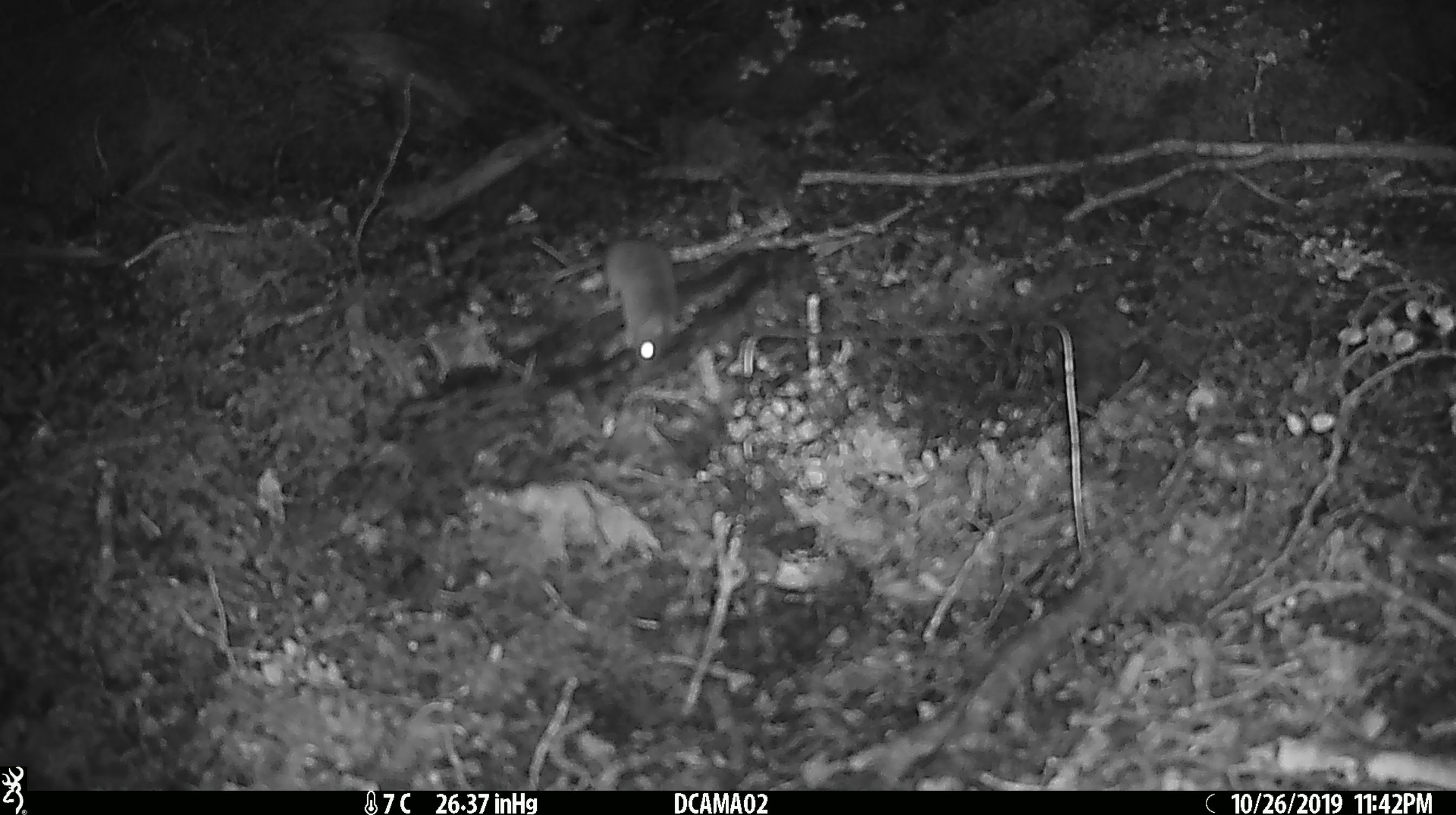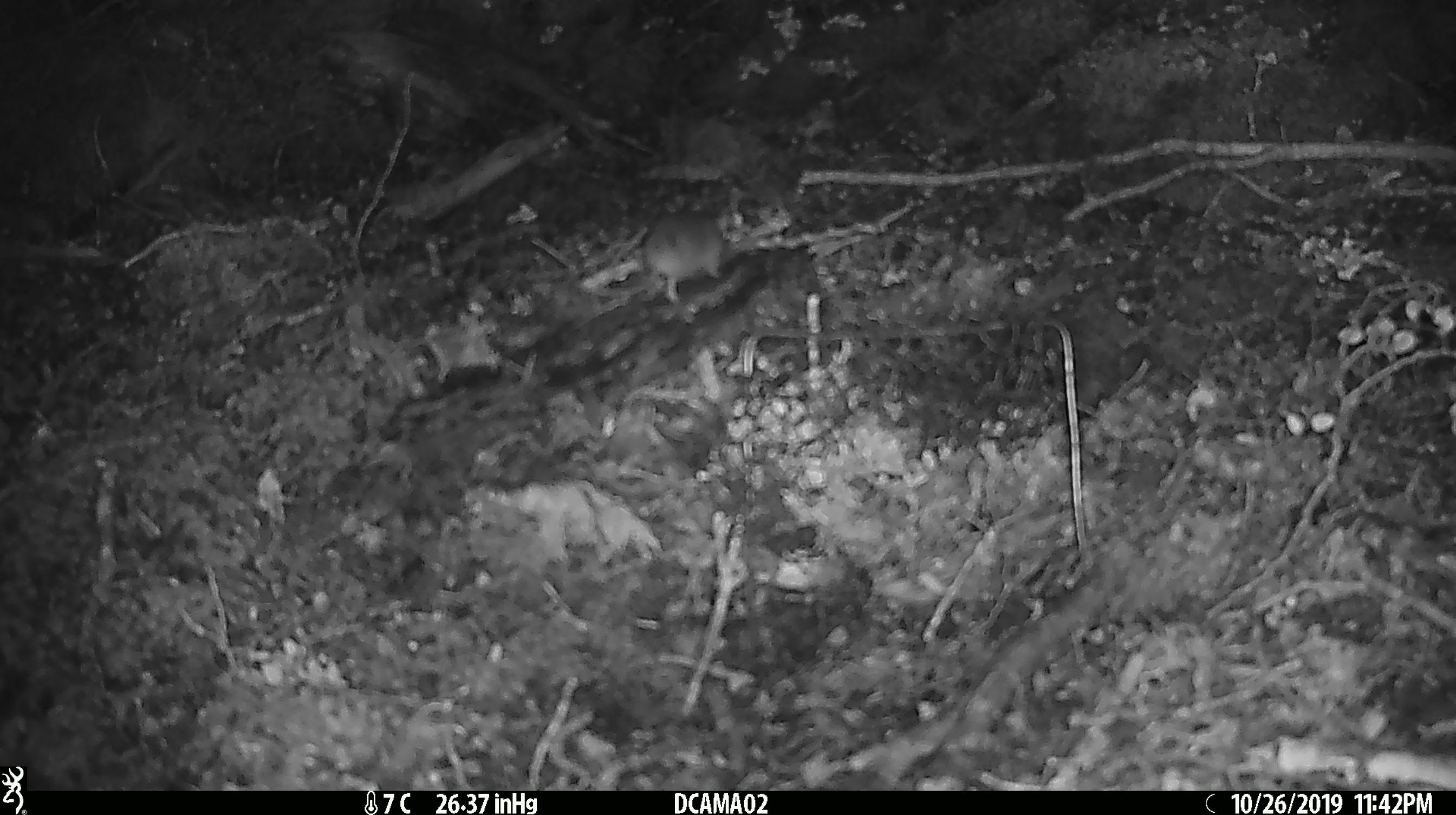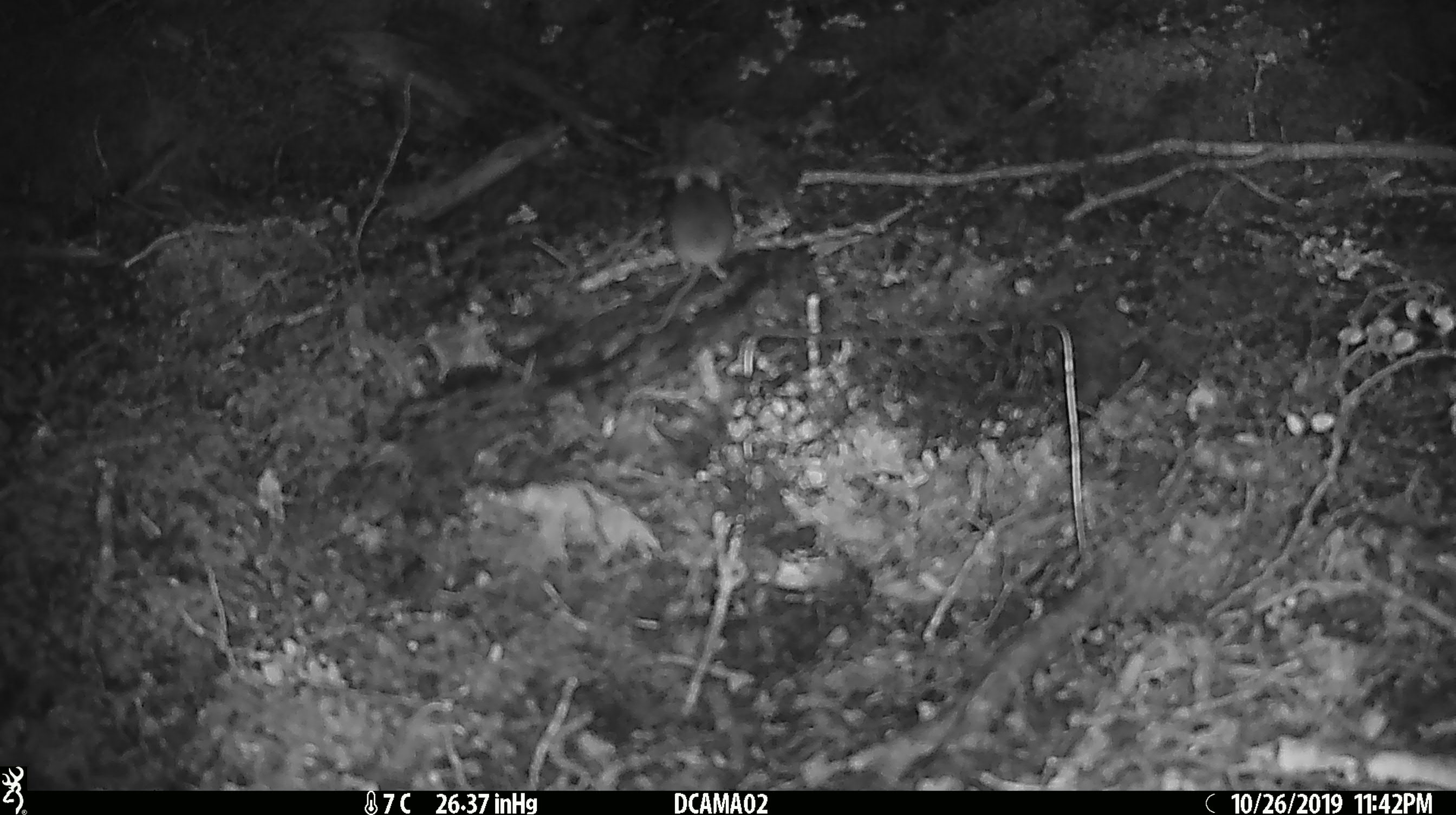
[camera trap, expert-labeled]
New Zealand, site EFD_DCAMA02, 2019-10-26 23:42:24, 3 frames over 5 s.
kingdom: Animalia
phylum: Chordata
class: Mammalia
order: Rodentia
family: Muridae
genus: Mus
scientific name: Mus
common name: mouse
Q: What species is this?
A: Mouse (Mus).